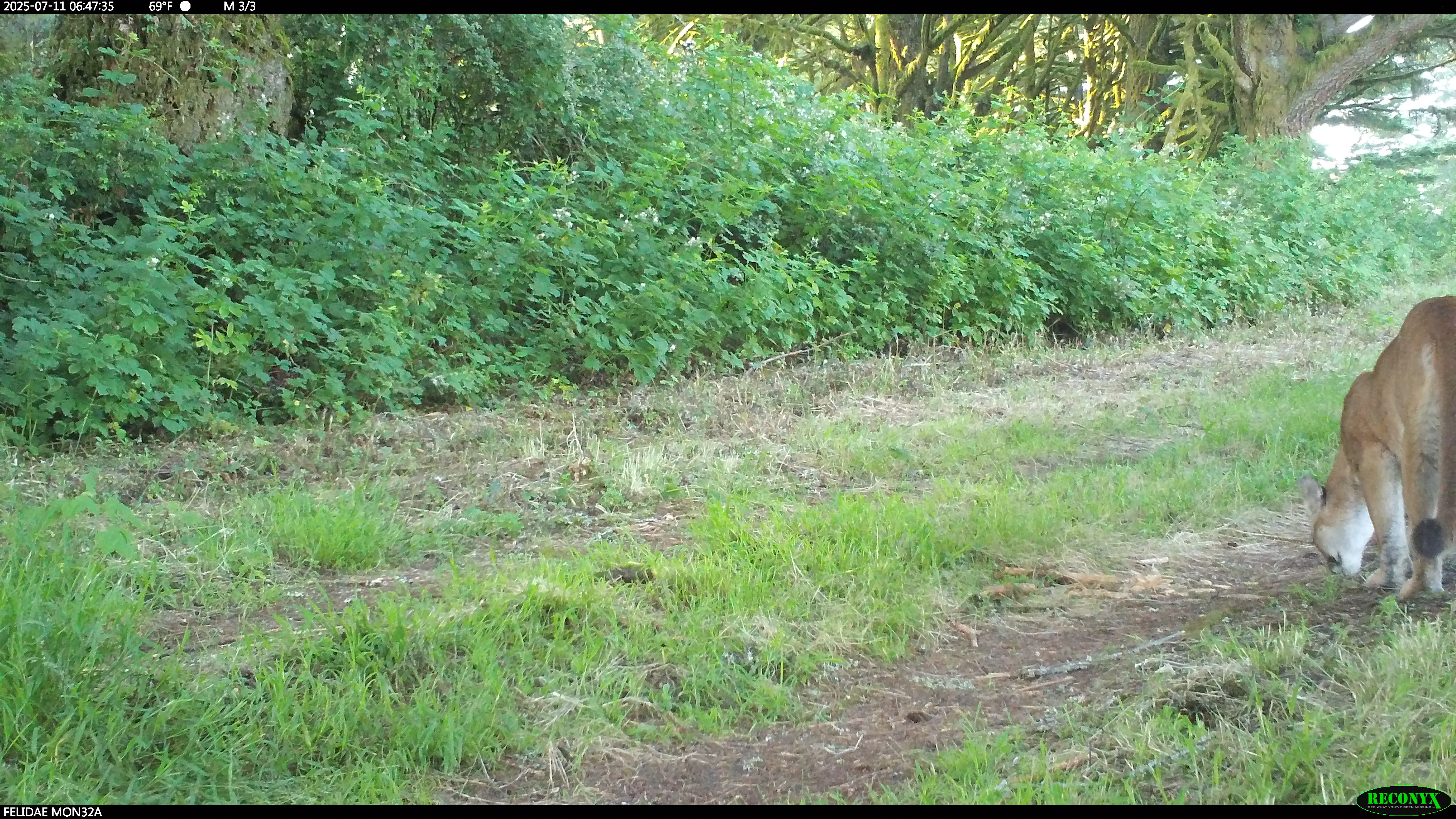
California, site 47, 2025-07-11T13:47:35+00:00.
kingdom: Animalia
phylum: Chordata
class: Mammalia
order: Carnivora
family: Felidae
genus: Puma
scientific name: Puma concolor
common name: puma